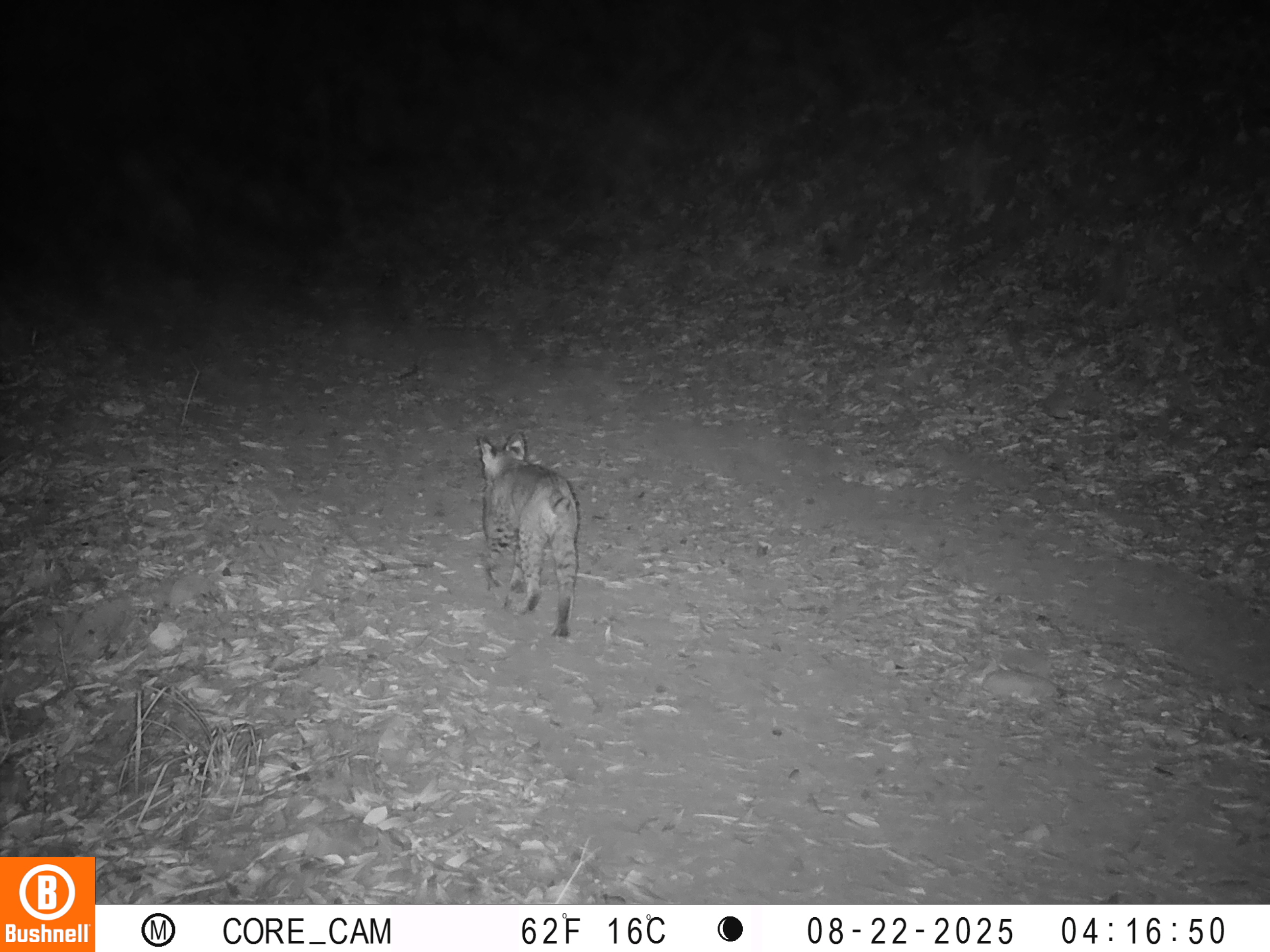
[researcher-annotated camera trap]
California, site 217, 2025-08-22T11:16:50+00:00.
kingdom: Animalia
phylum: Chordata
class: Mammalia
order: Carnivora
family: Felidae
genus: Lynx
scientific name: Lynx rufus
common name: bobcat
Bobcat (Lynx rufus).